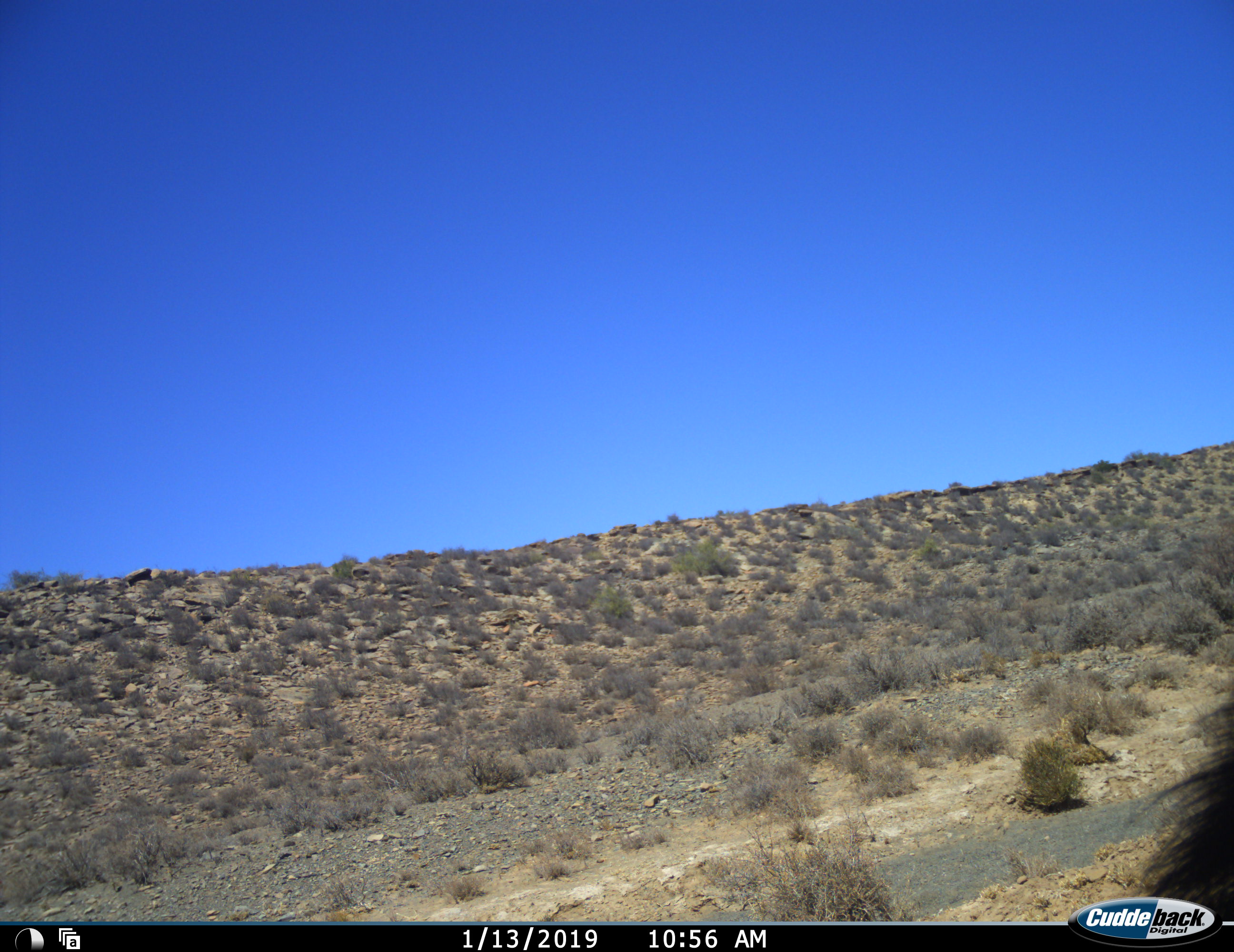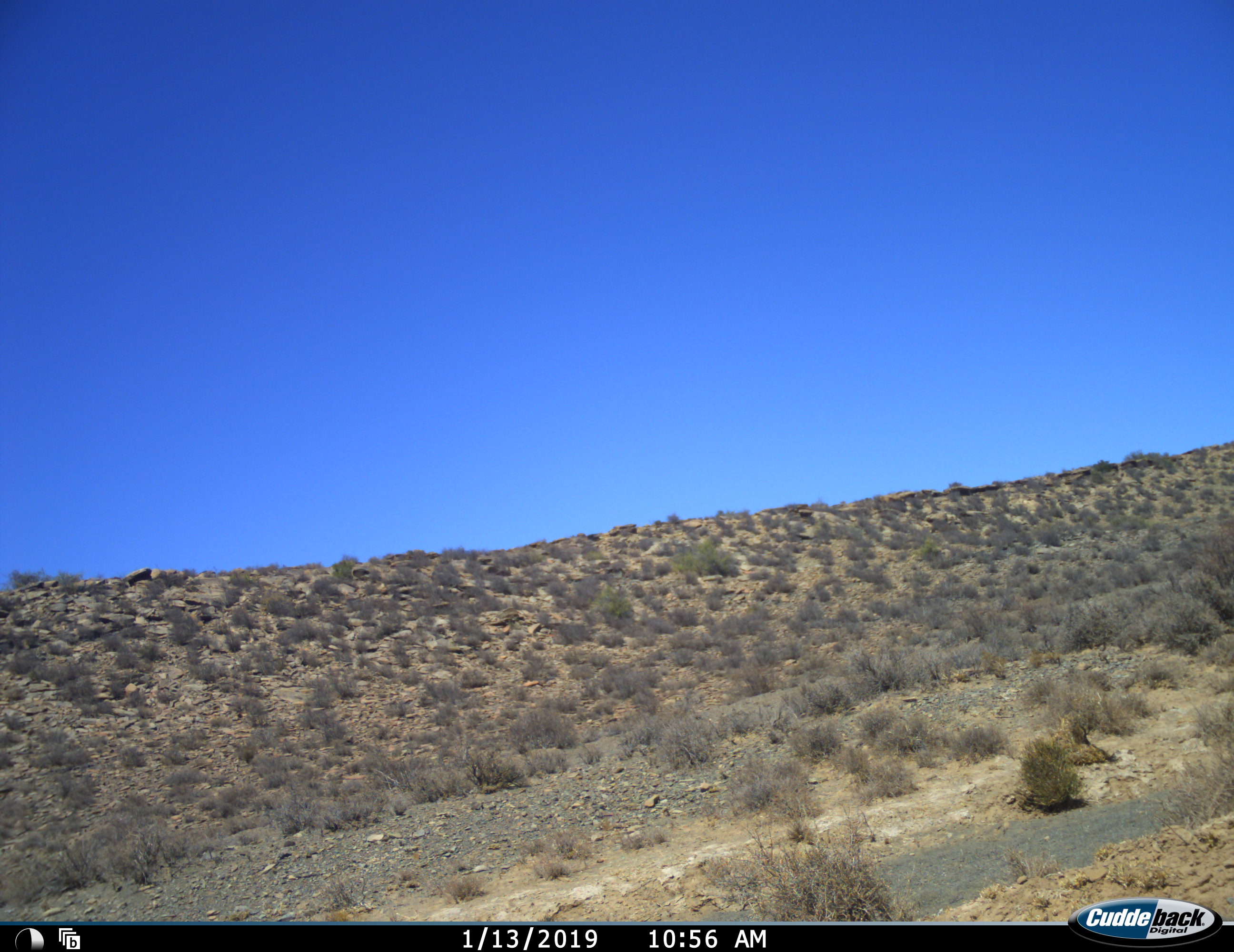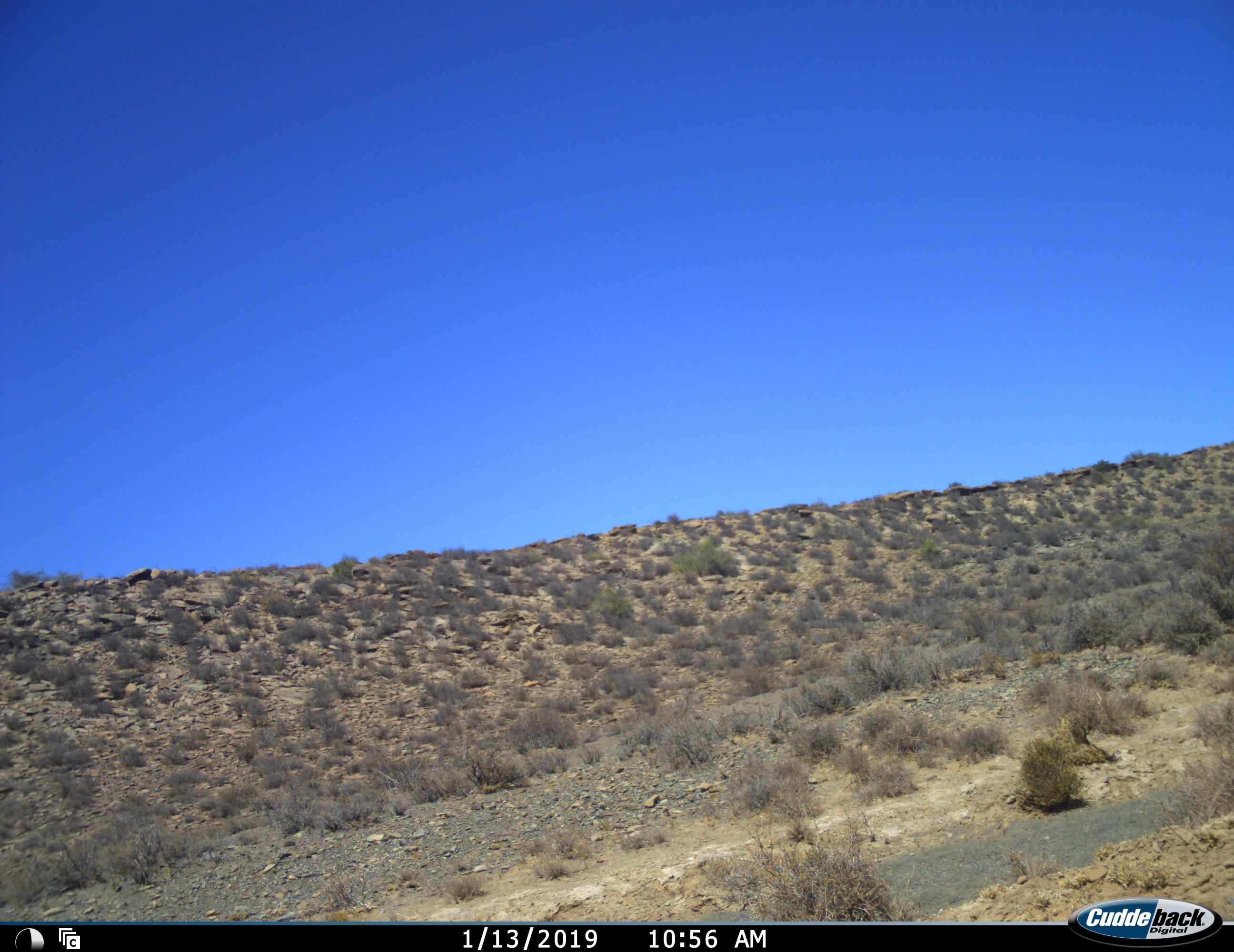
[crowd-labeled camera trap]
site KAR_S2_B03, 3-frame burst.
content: unidentified animal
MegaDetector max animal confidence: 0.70